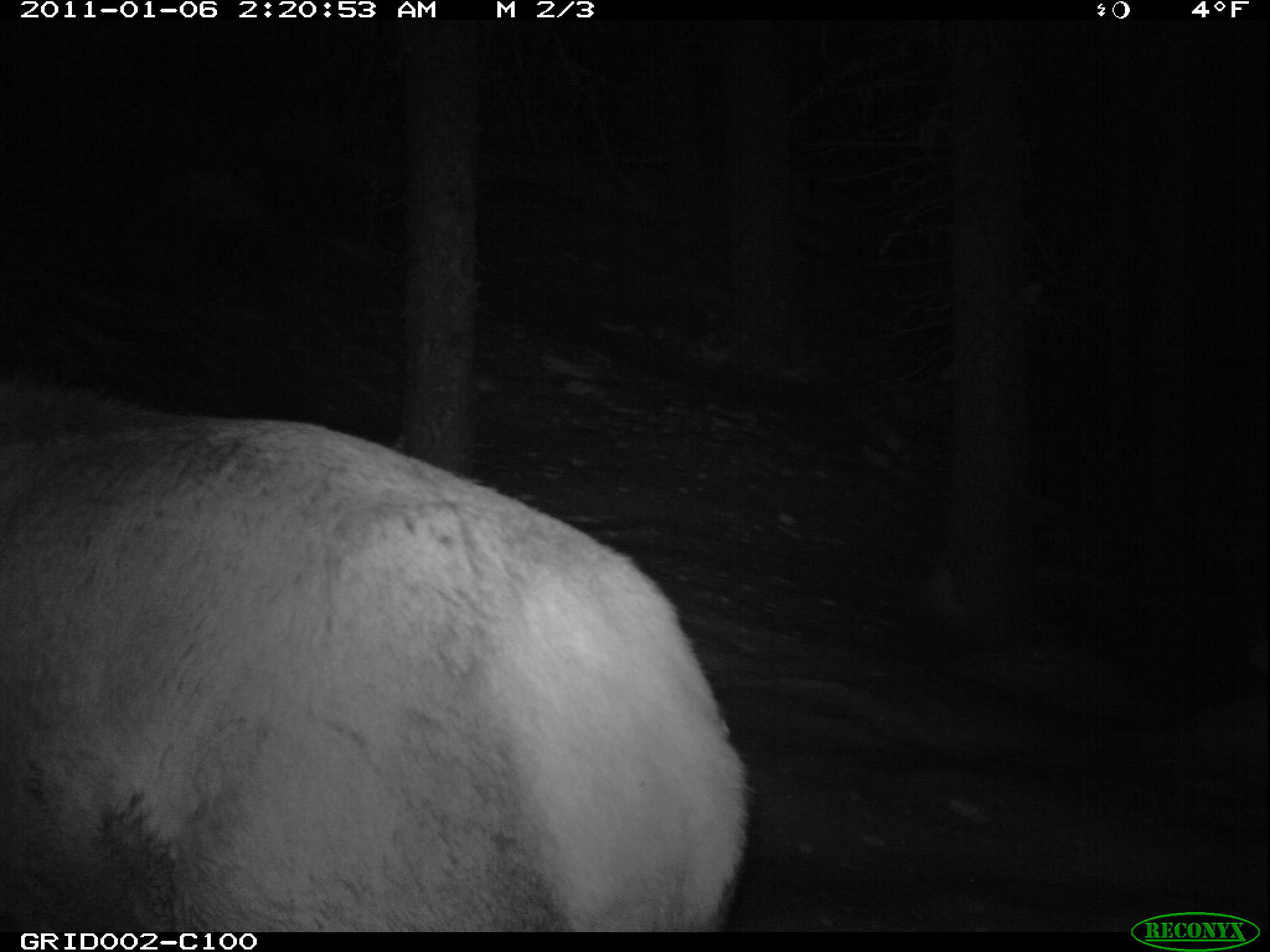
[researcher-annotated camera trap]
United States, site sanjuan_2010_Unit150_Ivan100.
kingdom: Animalia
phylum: Chordata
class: Mammalia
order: Artiodactyla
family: Cervidae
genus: Cervus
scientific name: Cervus elaphus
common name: red deer